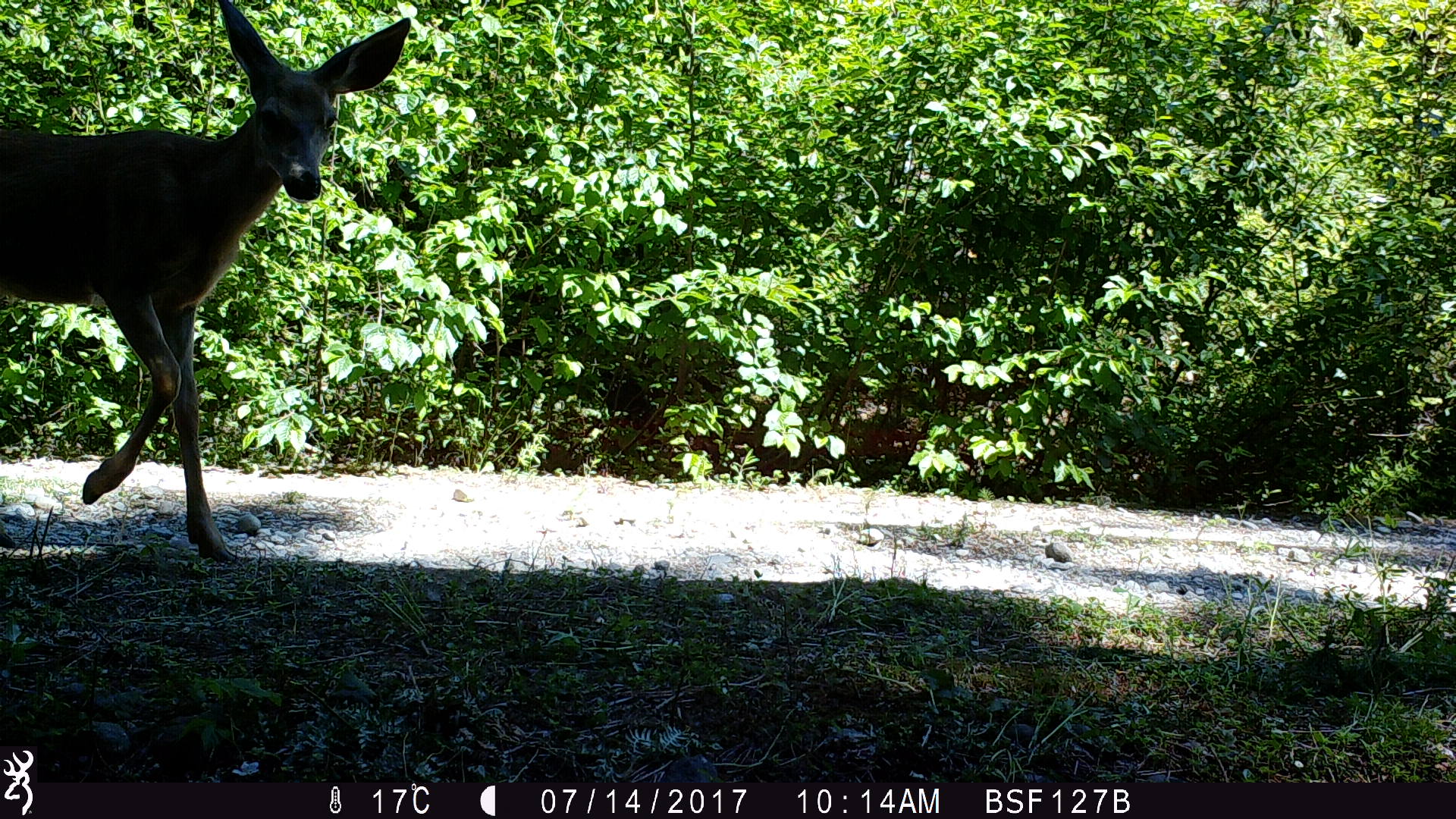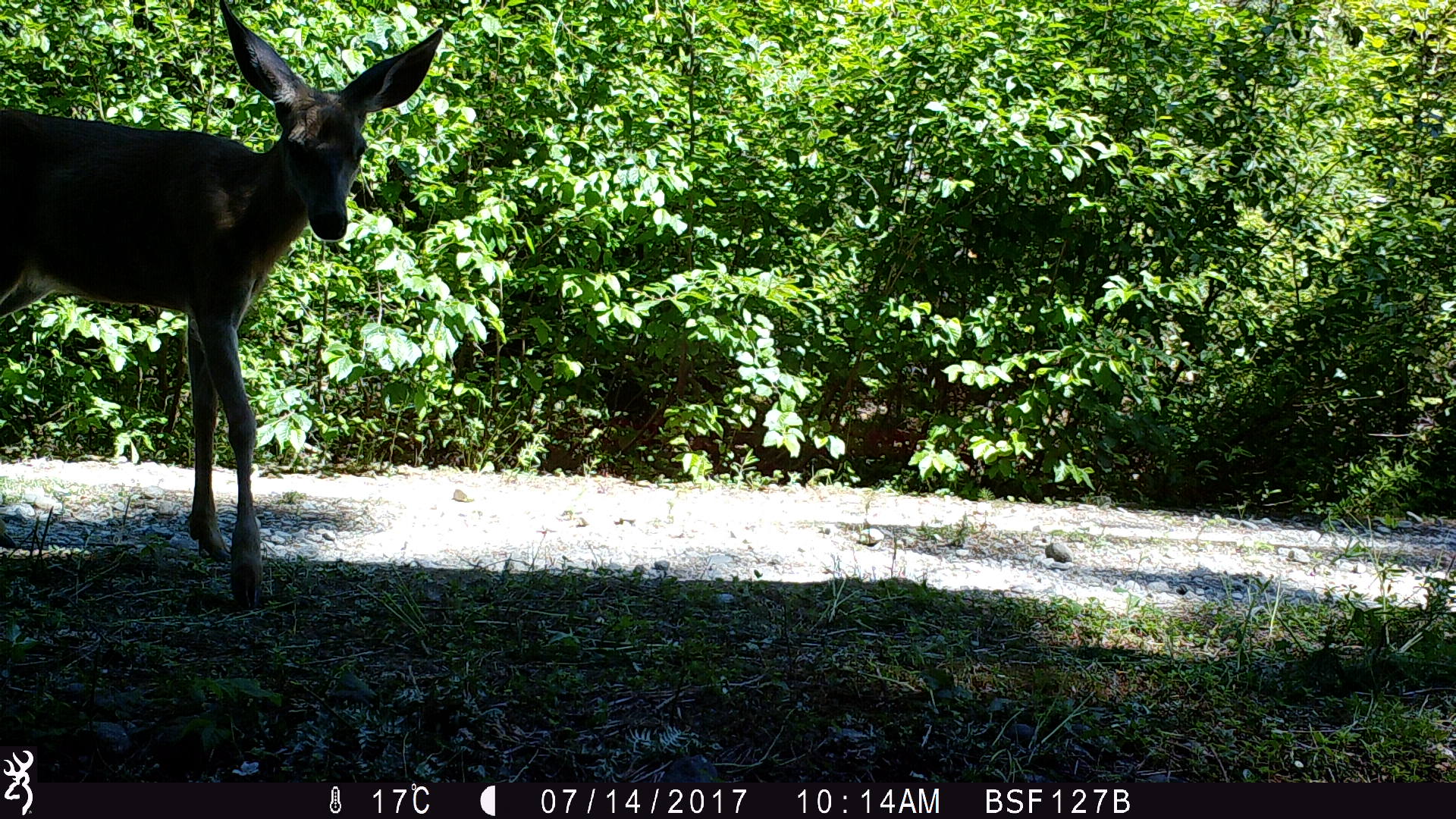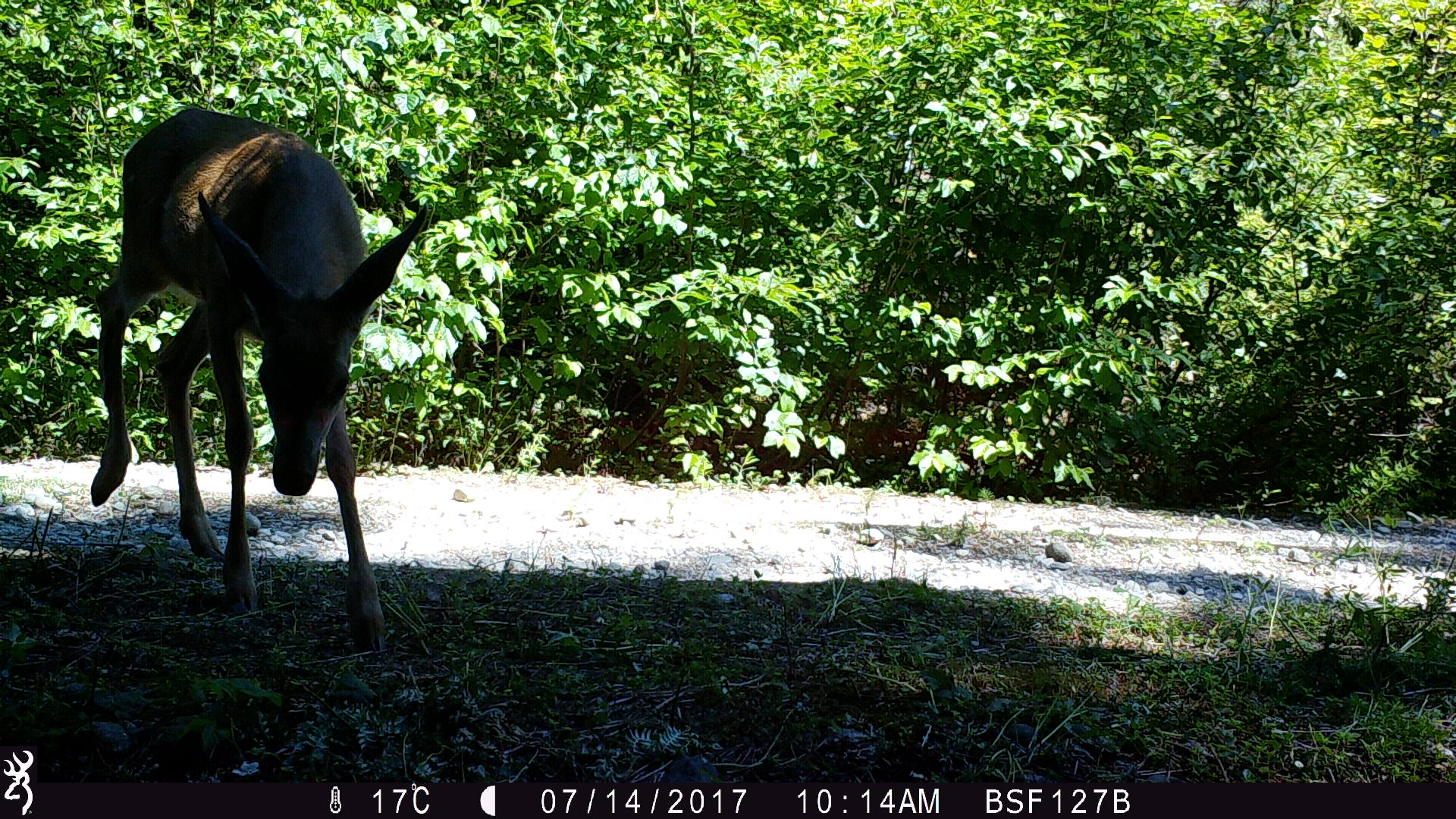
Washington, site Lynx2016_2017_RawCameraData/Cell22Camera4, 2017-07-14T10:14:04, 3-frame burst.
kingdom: Animalia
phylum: Chordata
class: Mammalia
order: Artiodactyla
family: Cervidae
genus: Odocoileus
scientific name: Odocoileus hemionus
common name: mule deer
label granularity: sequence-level